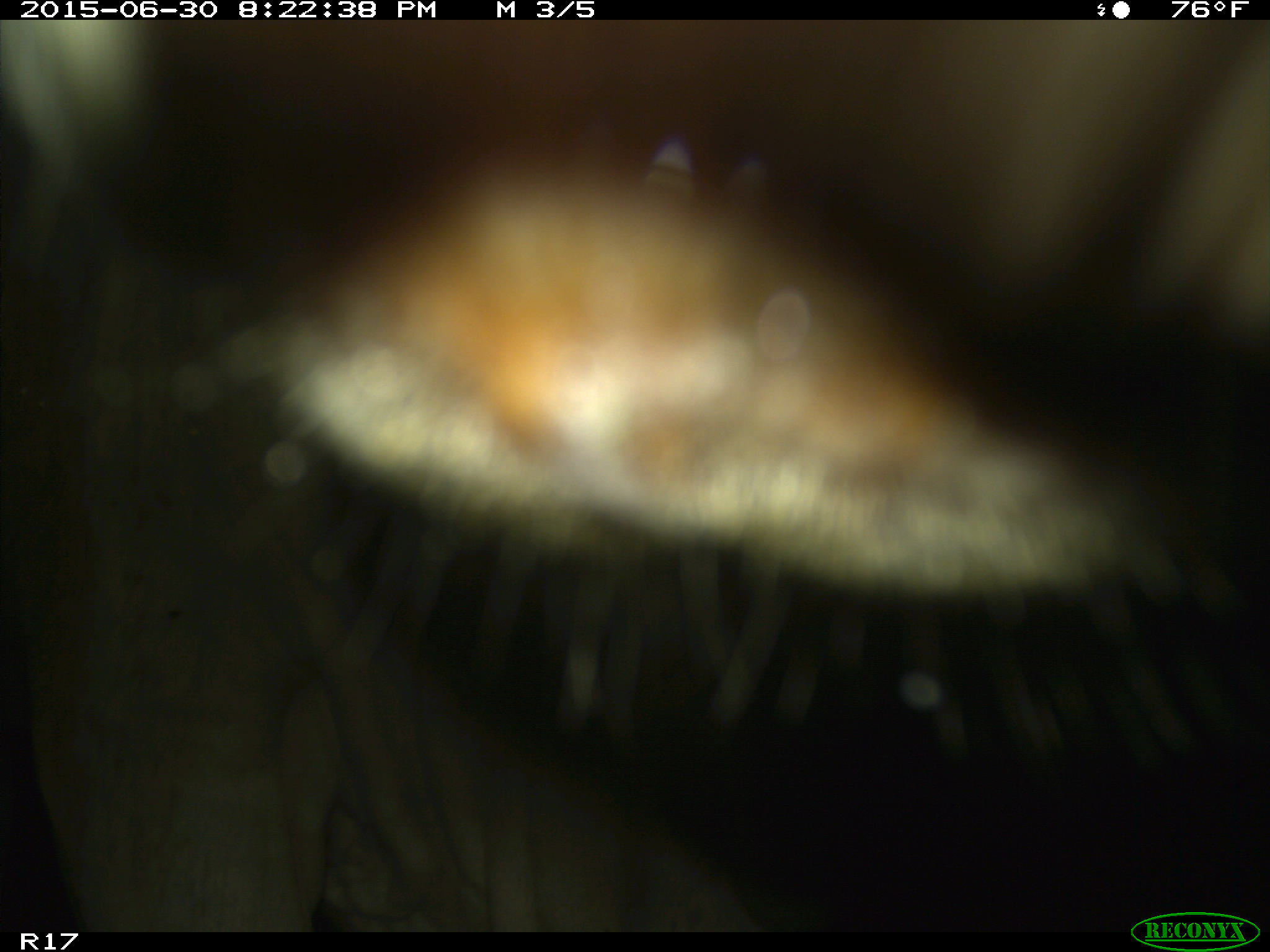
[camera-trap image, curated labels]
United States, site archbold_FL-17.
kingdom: Animalia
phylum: Chordata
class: Mammalia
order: Artiodactyla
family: Bovidae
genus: Bos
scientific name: Bos taurus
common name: domestic cow